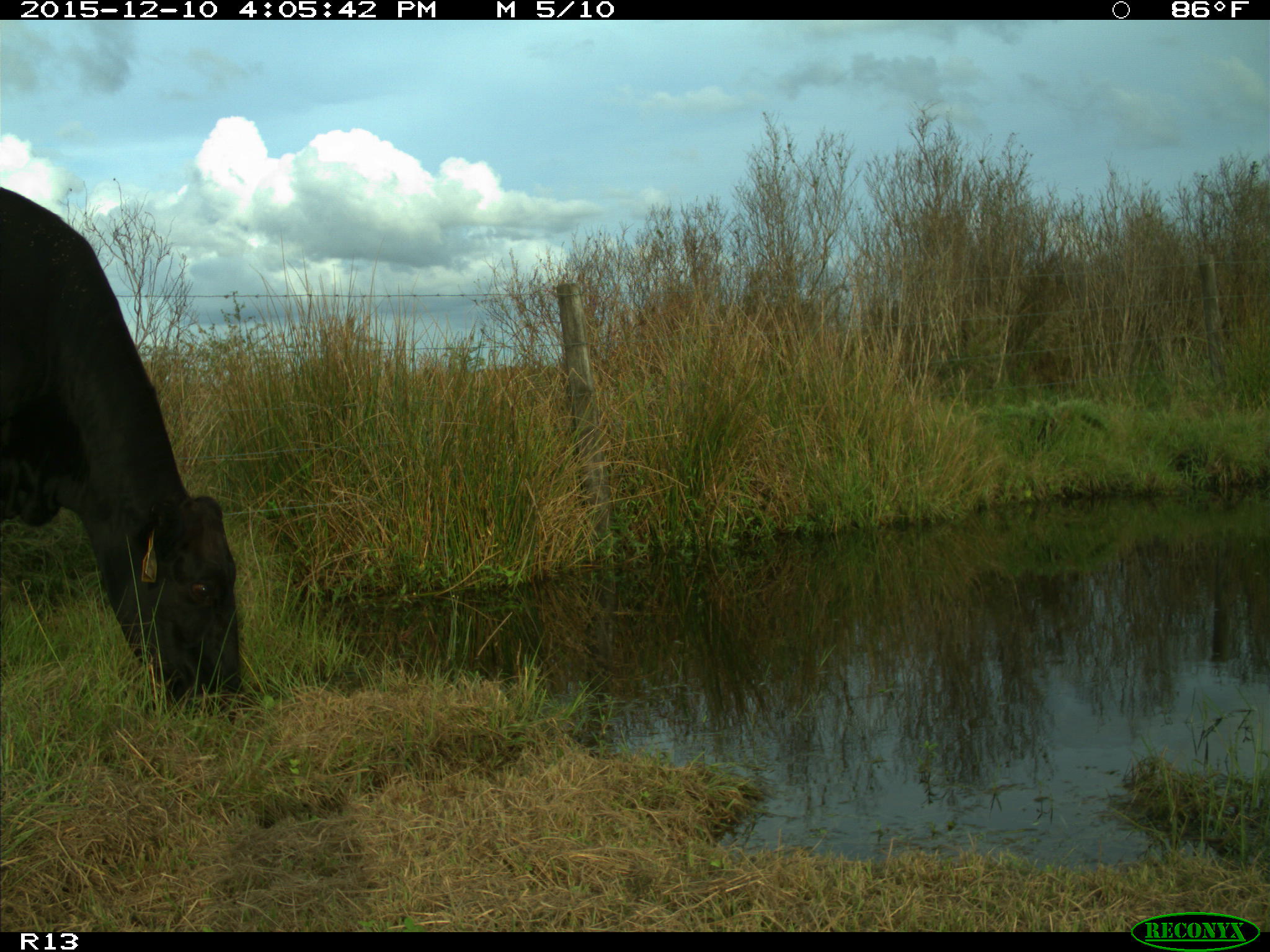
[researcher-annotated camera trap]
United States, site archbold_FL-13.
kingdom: Animalia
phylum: Chordata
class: Mammalia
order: Artiodactyla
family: Bovidae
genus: Bos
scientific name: Bos taurus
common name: domestic cow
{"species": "Bos taurus (domestic cow)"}